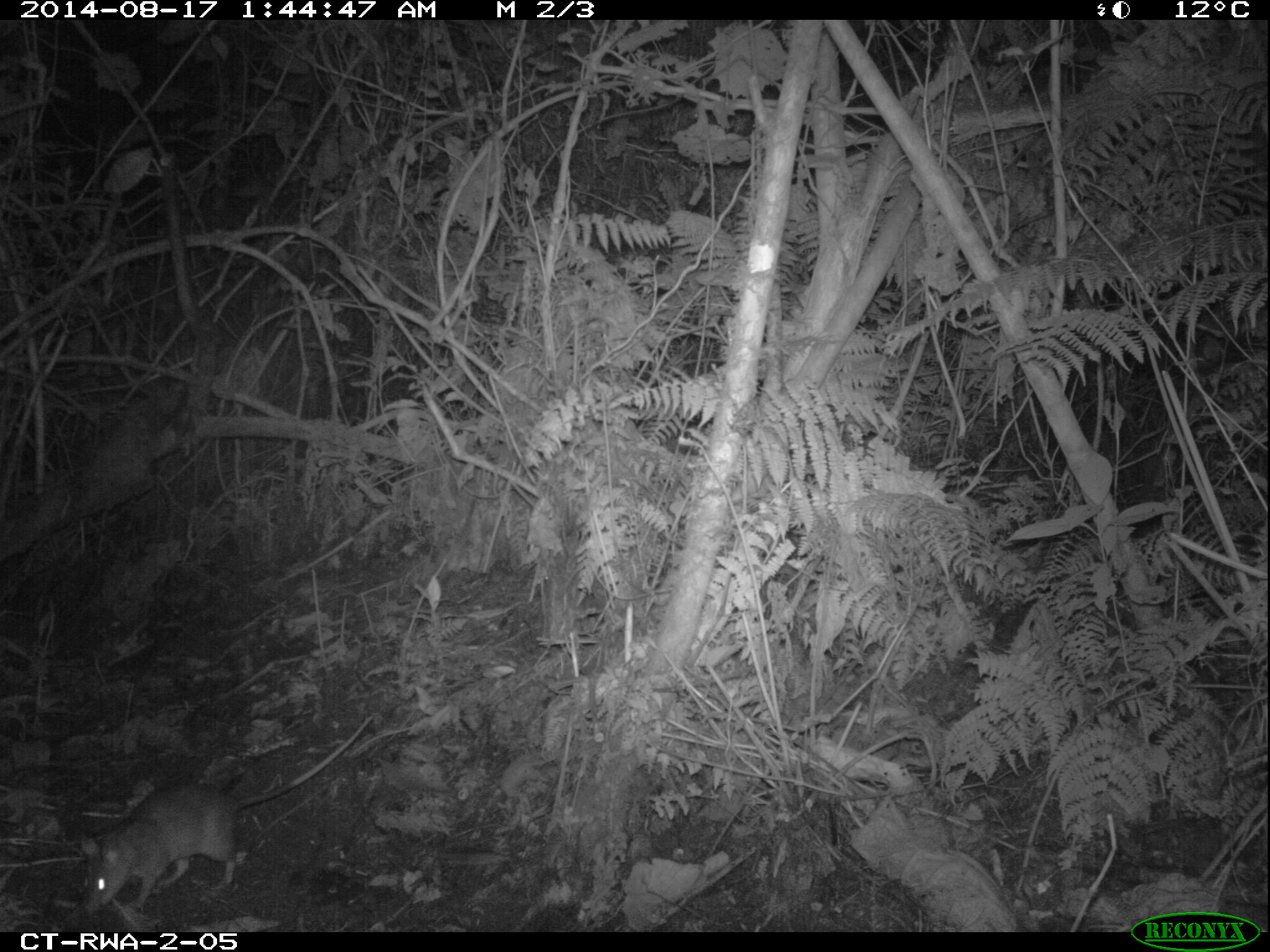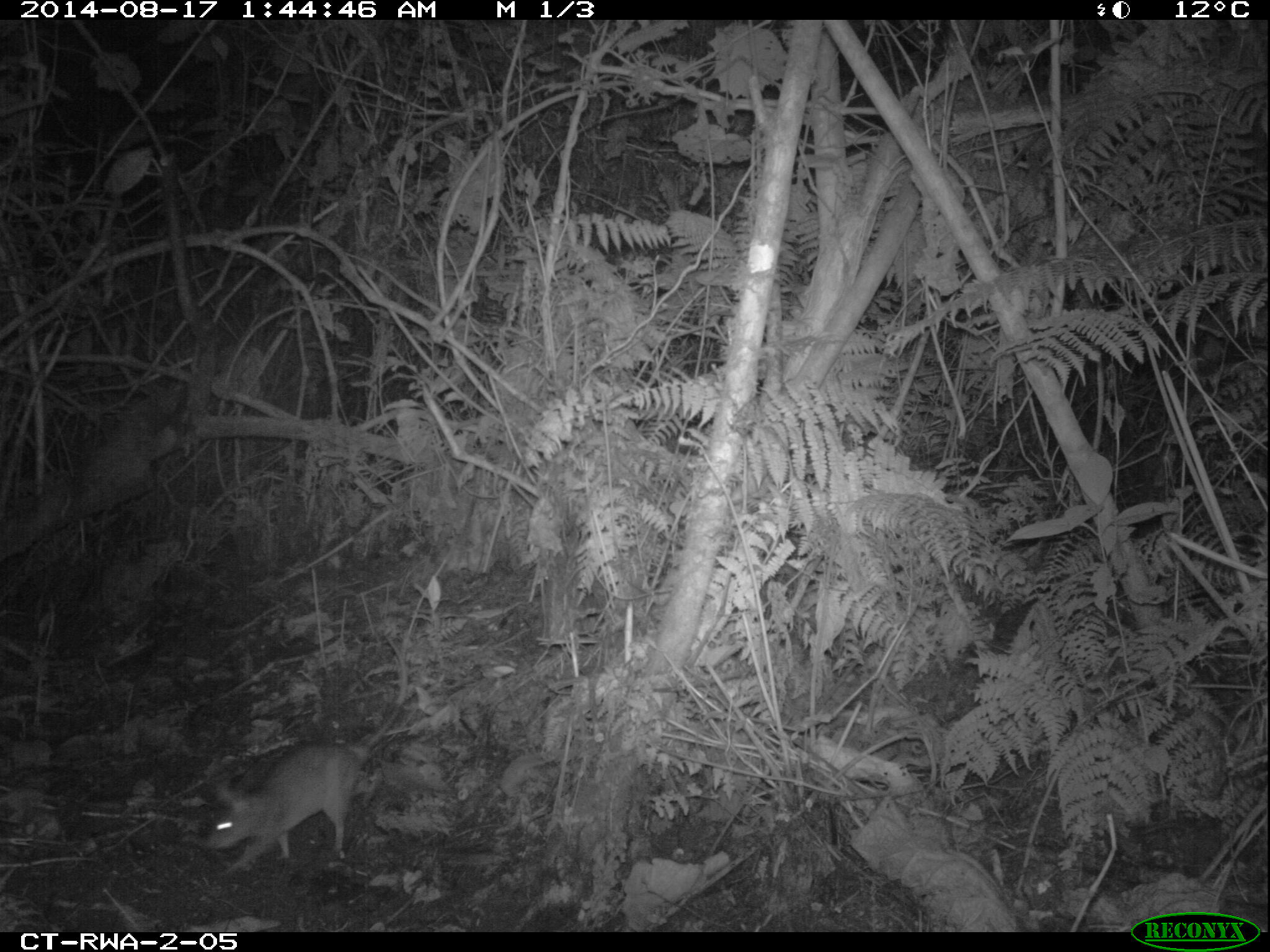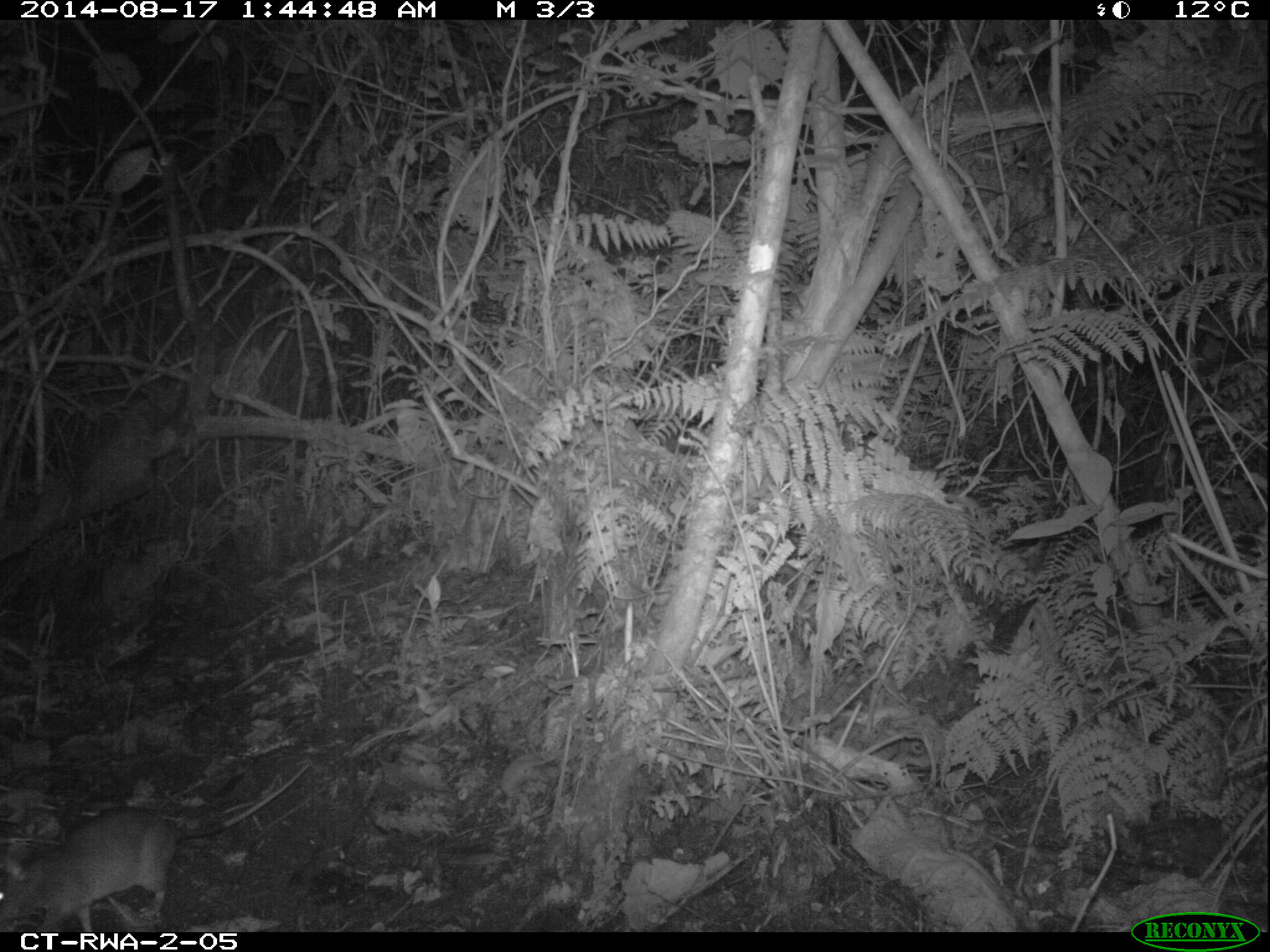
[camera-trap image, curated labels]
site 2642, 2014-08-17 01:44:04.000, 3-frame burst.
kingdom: Animalia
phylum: Chordata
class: Mammalia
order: Rodentia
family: Nesomyidae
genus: Cricetomys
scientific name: Cricetomys gambianus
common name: african giant pouched rat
Cricetomys gambianus (african giant pouched rat), count 1.